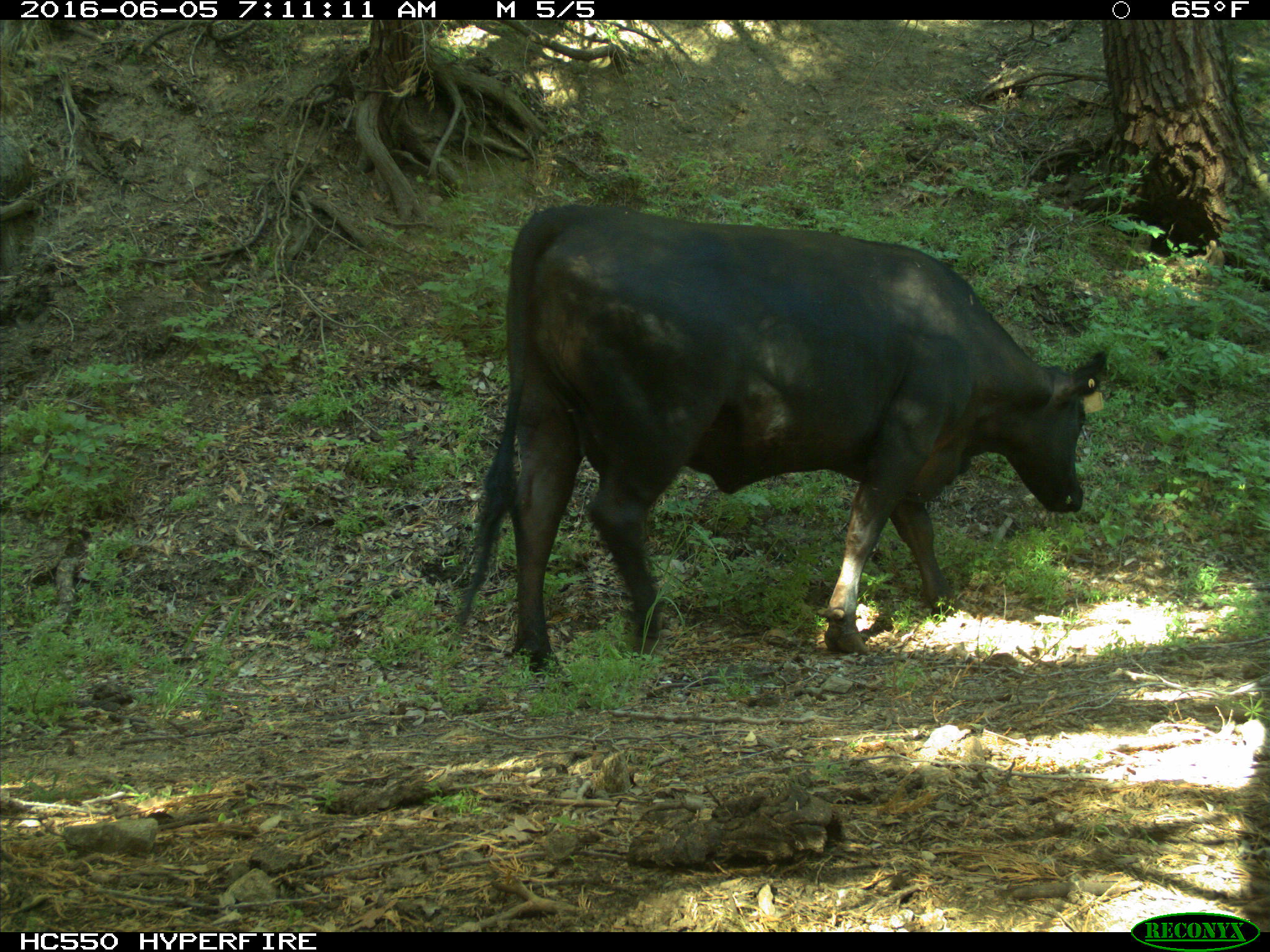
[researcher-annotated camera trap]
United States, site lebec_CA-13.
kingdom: Animalia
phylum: Chordata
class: Mammalia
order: Artiodactyla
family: Bovidae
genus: Bos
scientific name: Bos taurus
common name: domestic cow